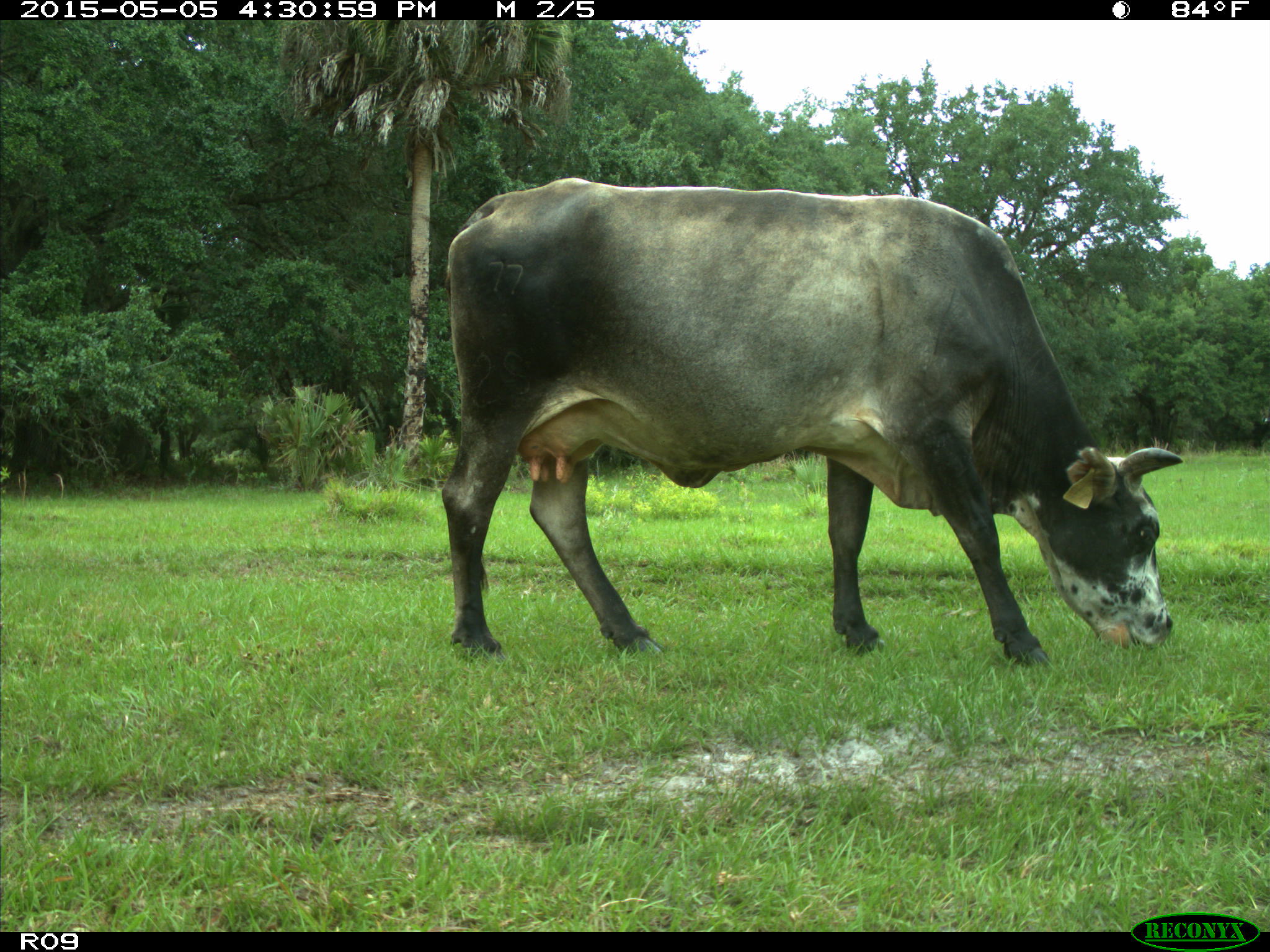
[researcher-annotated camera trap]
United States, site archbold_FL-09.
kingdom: Animalia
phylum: Chordata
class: Mammalia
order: Artiodactyla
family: Bovidae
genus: Bos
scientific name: Bos taurus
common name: domestic cow